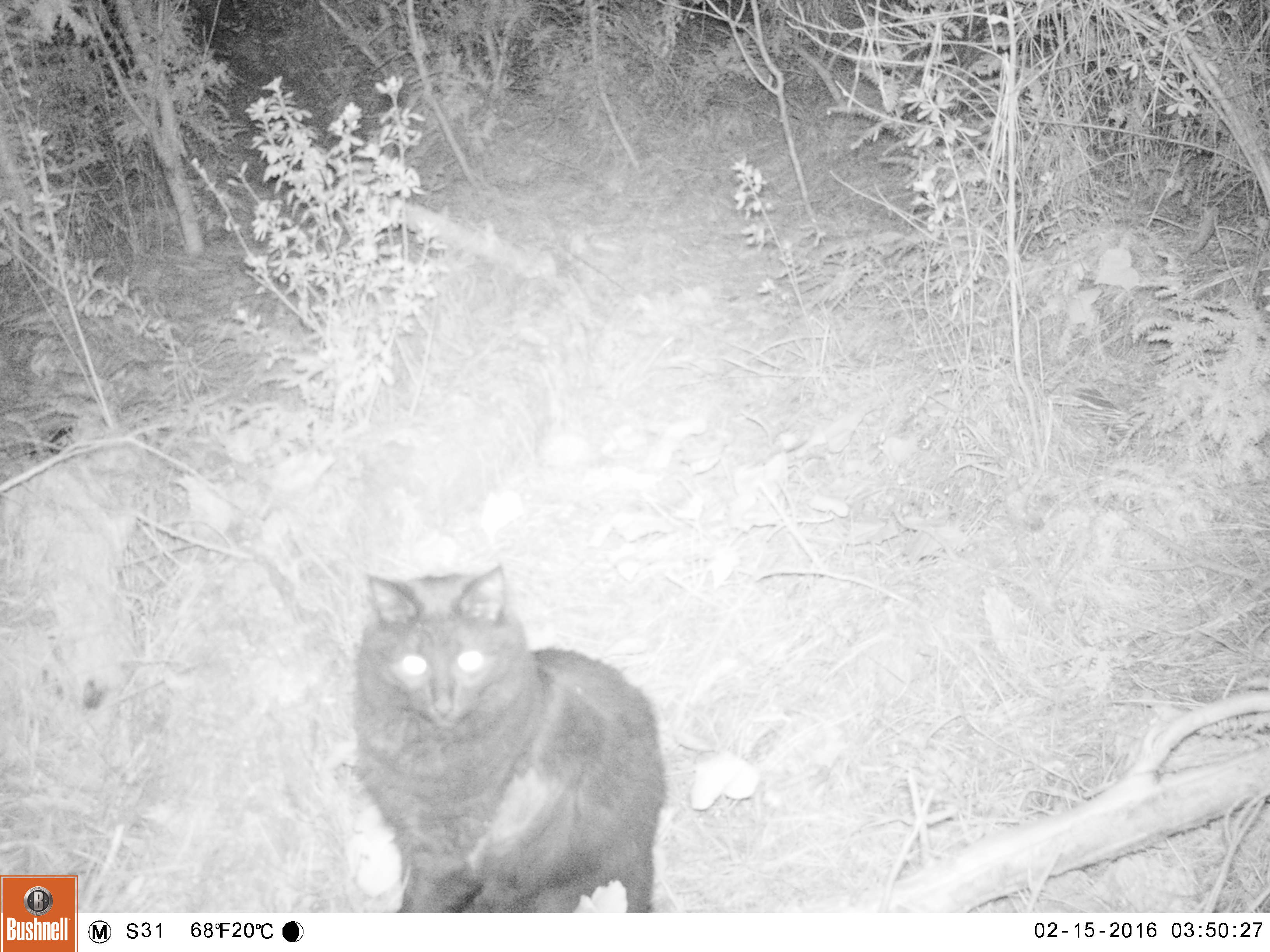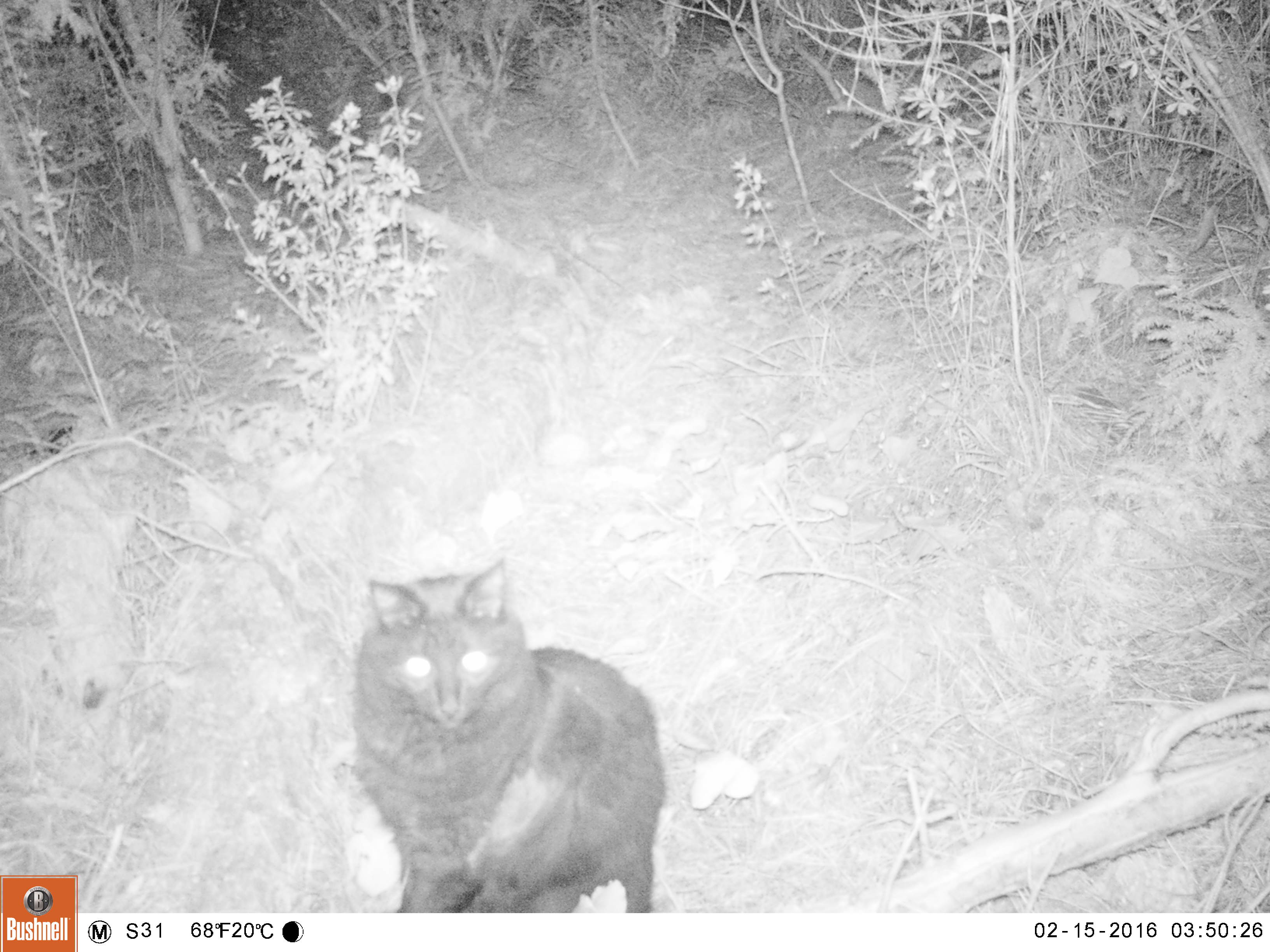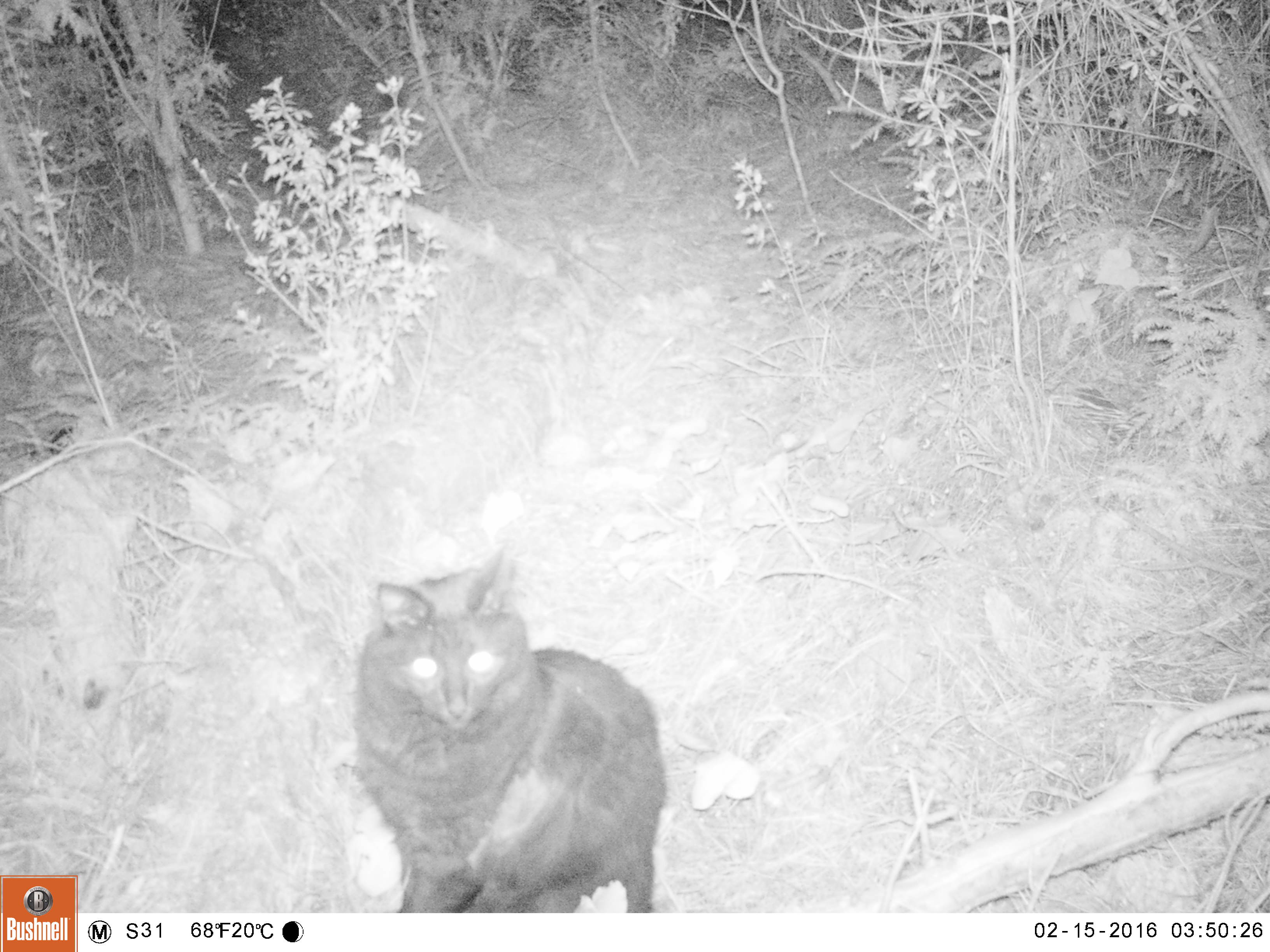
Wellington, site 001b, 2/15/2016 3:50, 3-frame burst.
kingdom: Animalia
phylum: Chordata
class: Mammalia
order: Carnivora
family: Felidae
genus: Felis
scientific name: Felis catus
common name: cat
Cat (Felis catus).